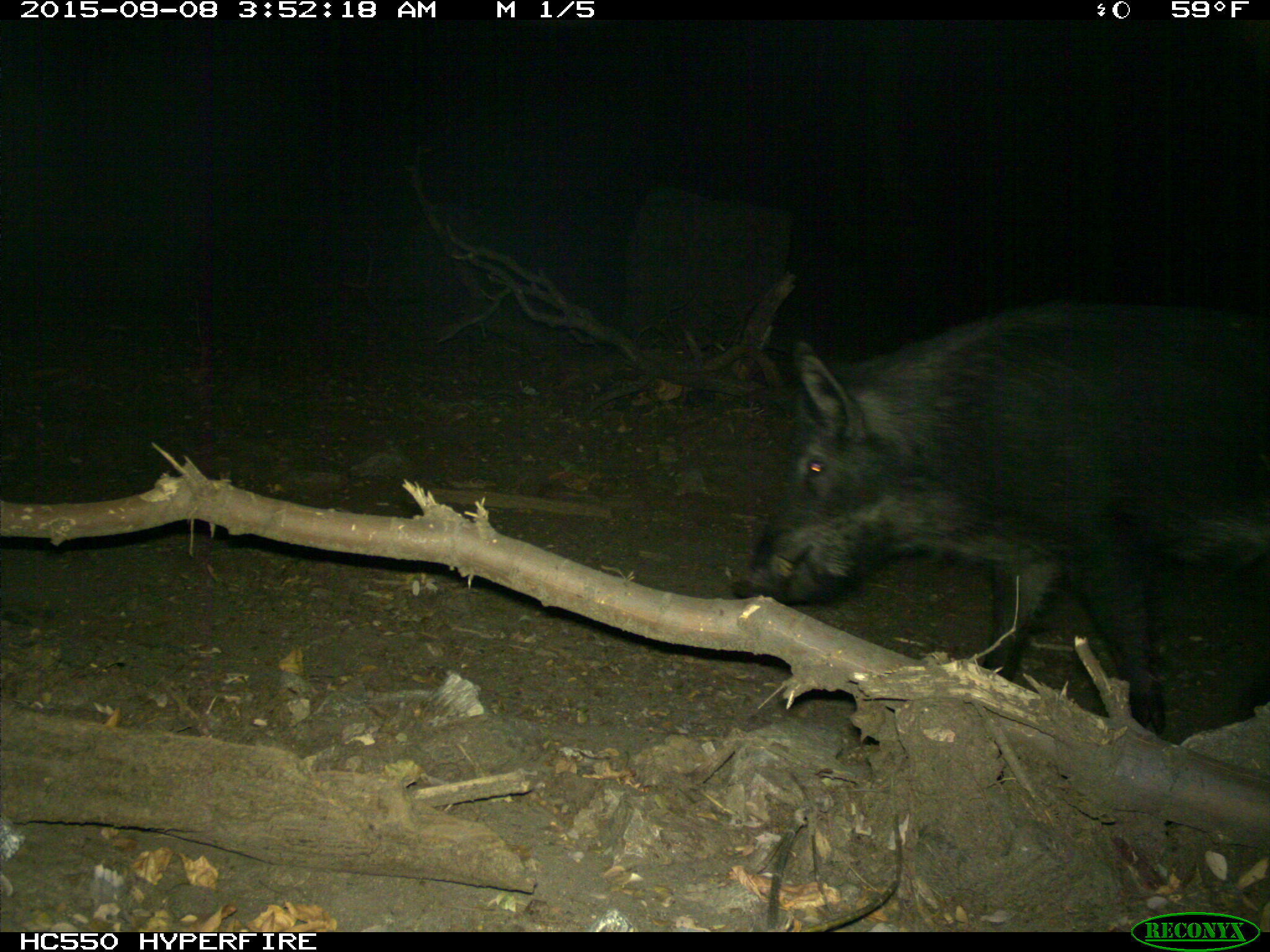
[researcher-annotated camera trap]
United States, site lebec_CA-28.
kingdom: Animalia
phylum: Chordata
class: Mammalia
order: Artiodactyla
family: Suidae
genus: Sus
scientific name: Sus scrofa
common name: wild boar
Sus scrofa (wild boar).